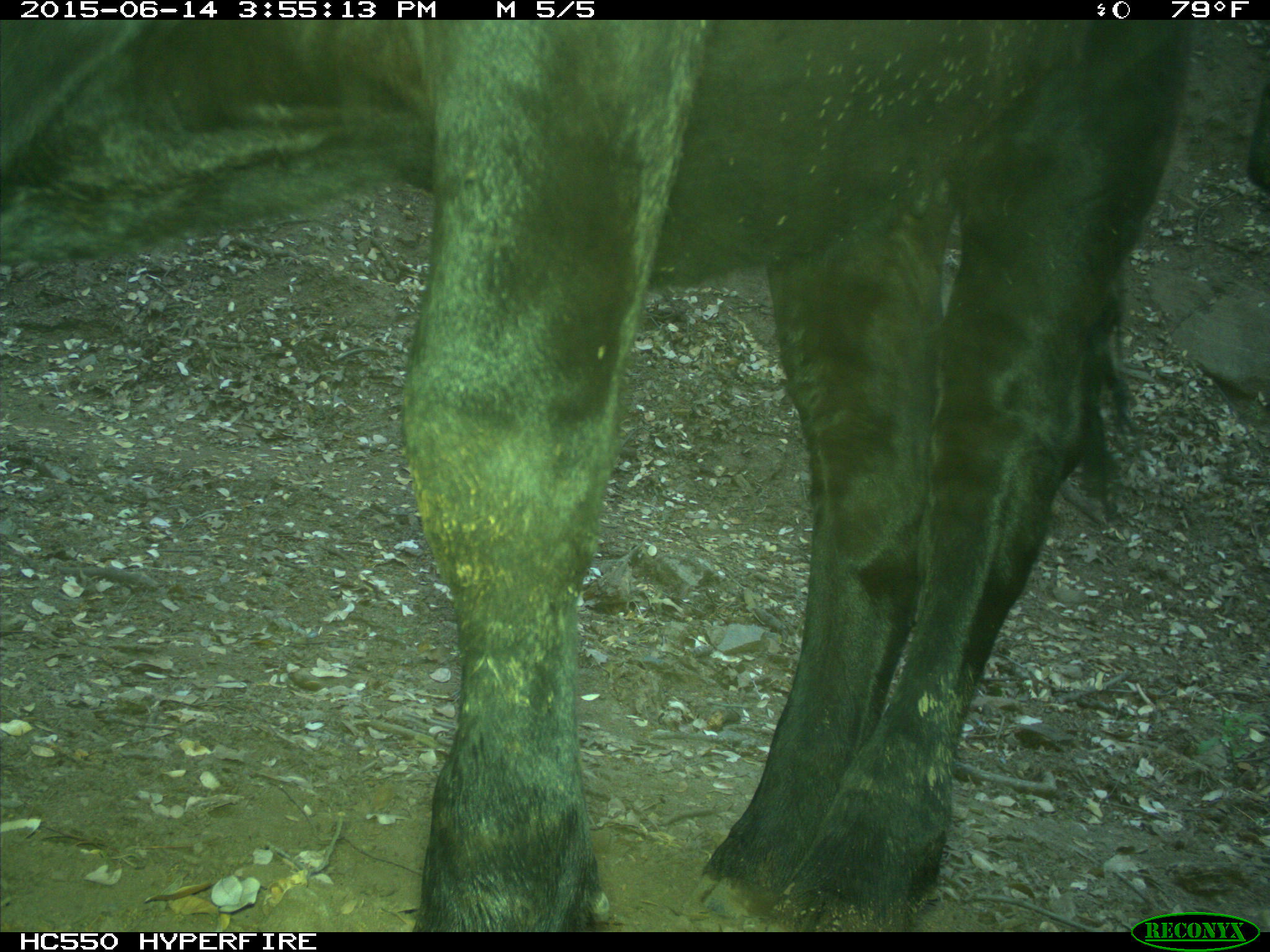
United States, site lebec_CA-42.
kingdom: Animalia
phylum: Chordata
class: Mammalia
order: Artiodactyla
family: Bovidae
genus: Bos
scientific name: Bos taurus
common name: domestic cow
Bos taurus (domestic cow).